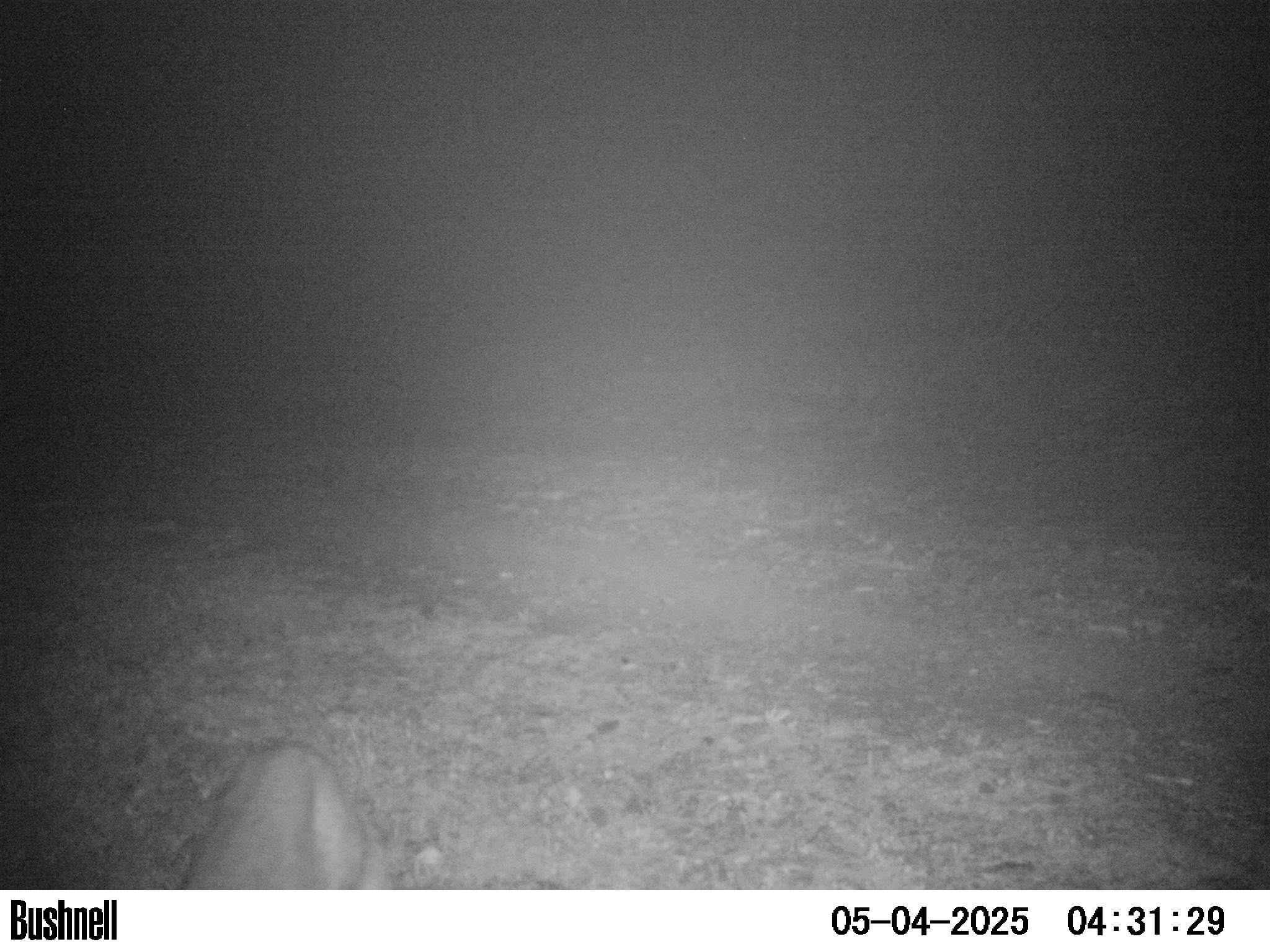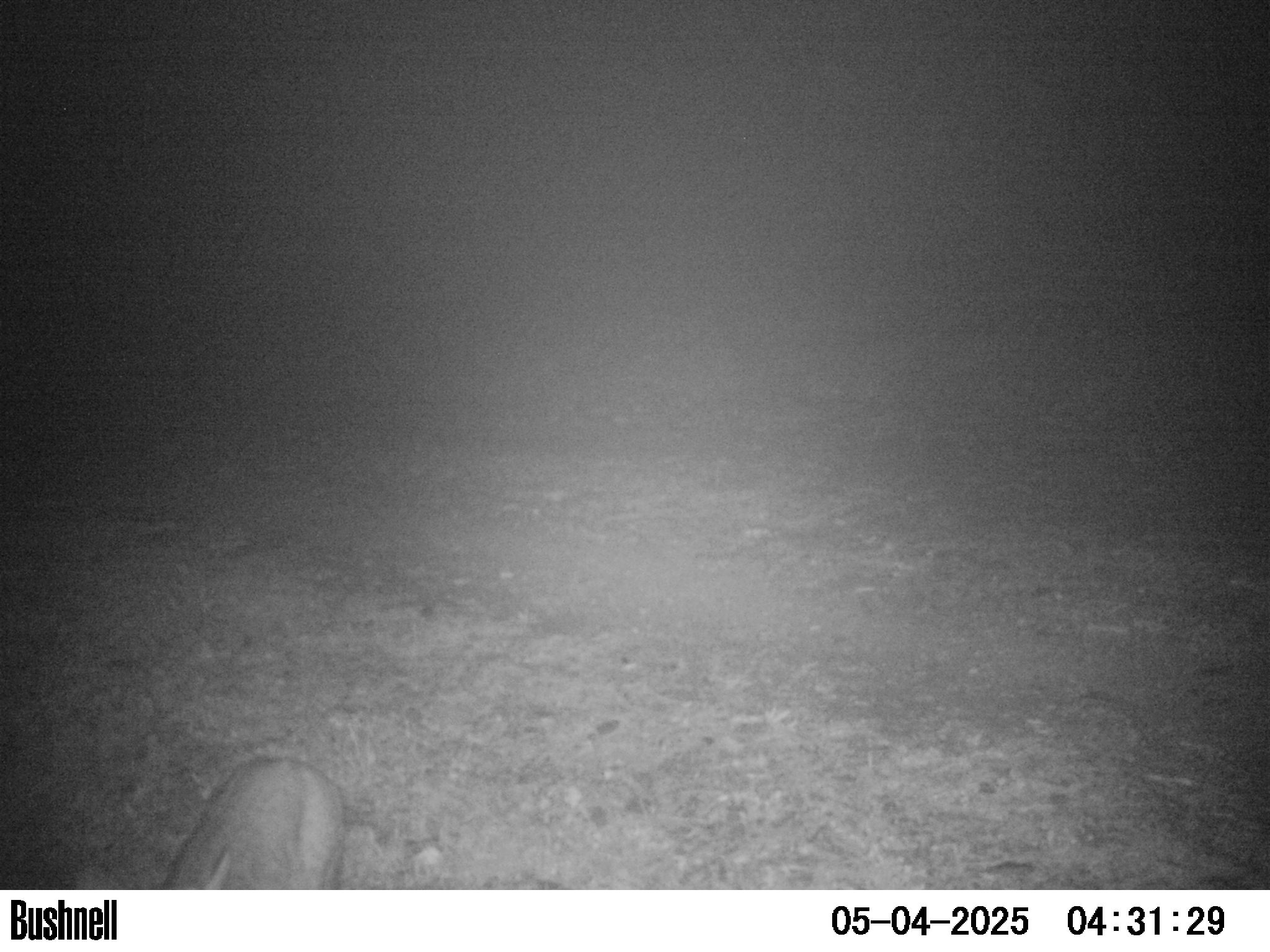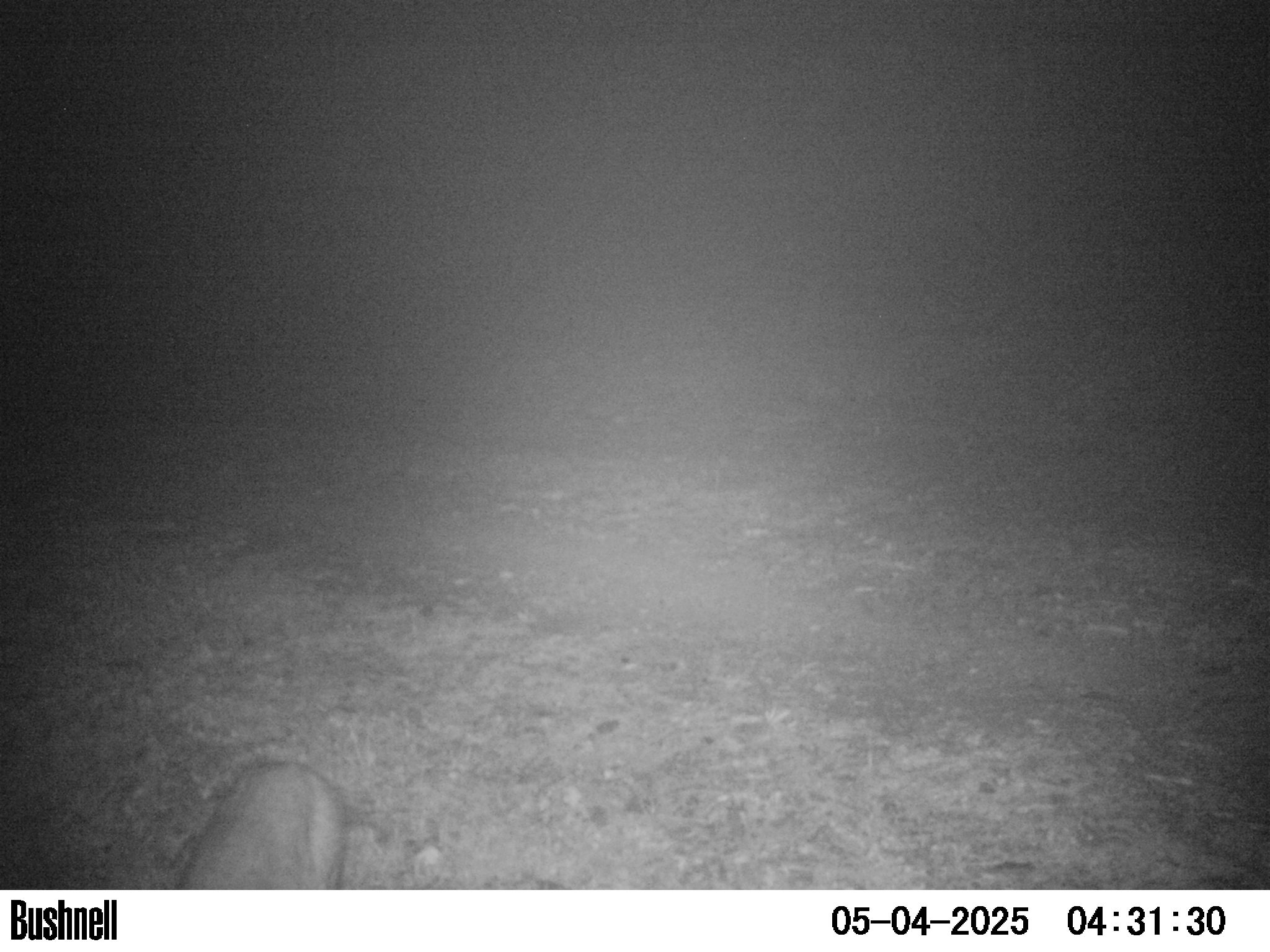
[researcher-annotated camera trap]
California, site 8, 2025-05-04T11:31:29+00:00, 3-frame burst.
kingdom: Animalia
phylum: Chordata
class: Mammalia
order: Artiodactyla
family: Cervidae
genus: Odocoileus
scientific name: Odocoileus hemionus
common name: mule deer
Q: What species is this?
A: Mule deer (Odocoileus hemionus).